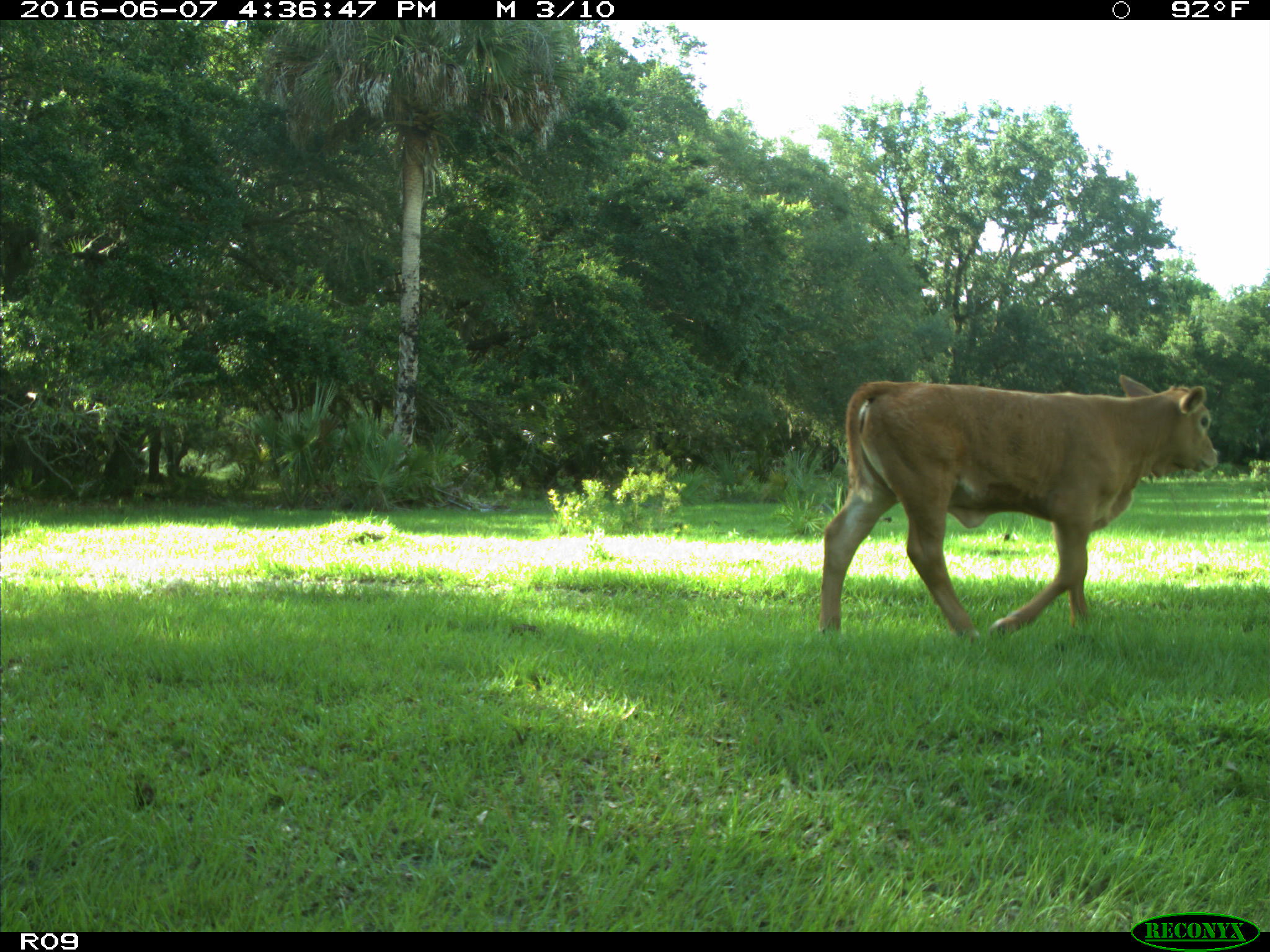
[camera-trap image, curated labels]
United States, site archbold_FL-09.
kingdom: Animalia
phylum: Chordata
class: Mammalia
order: Artiodactyla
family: Bovidae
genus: Bos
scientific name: Bos taurus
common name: domestic cow